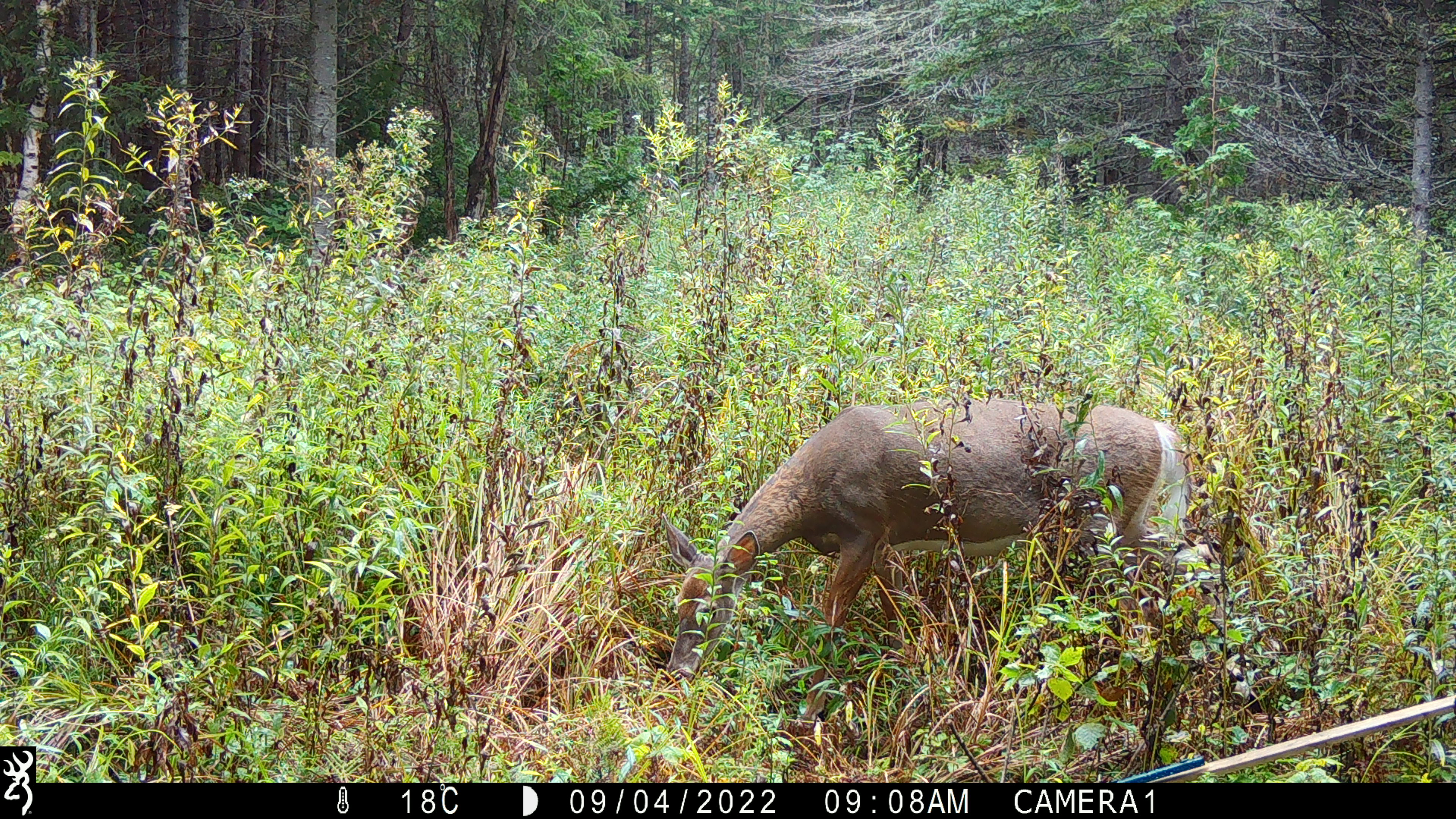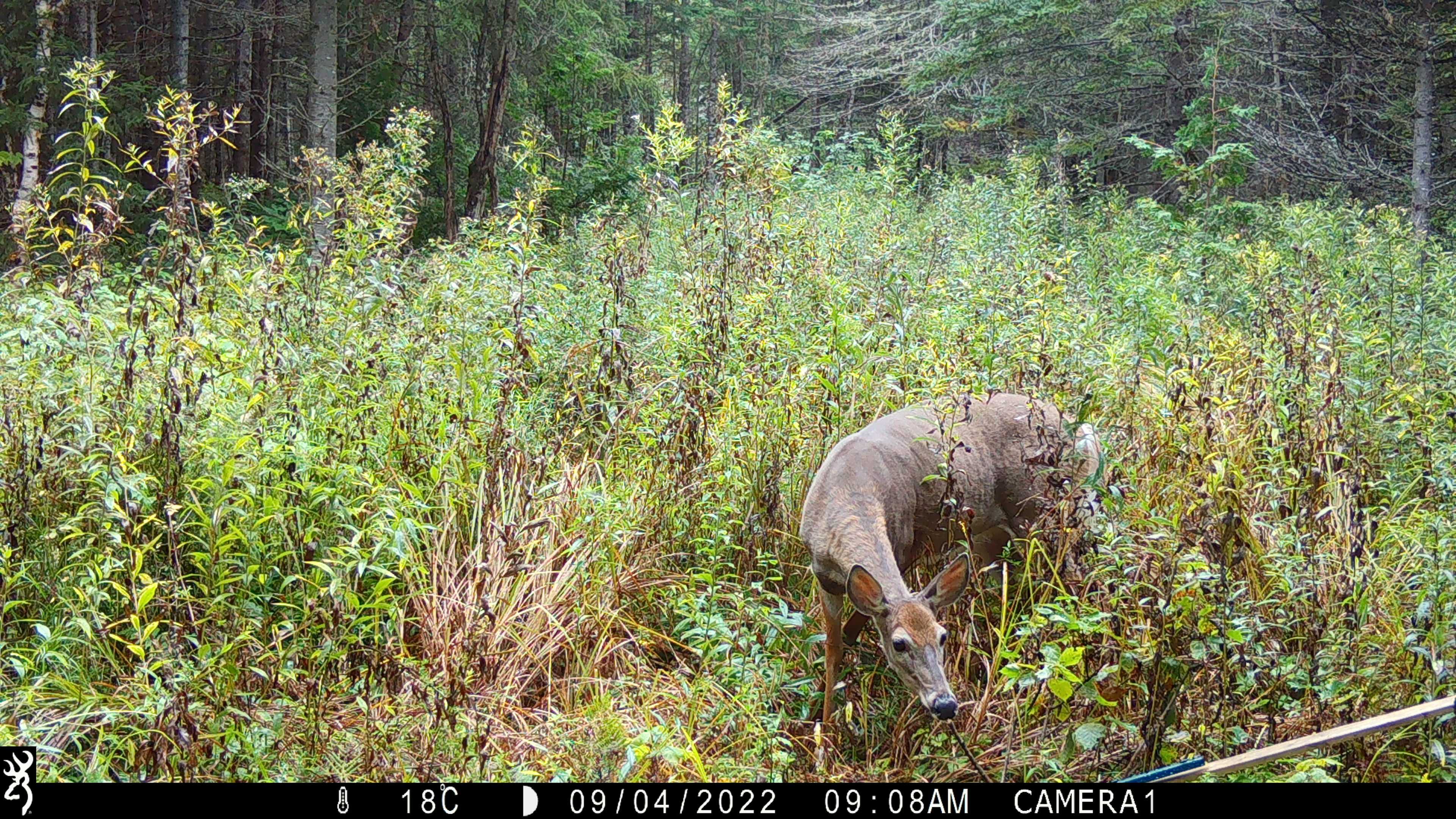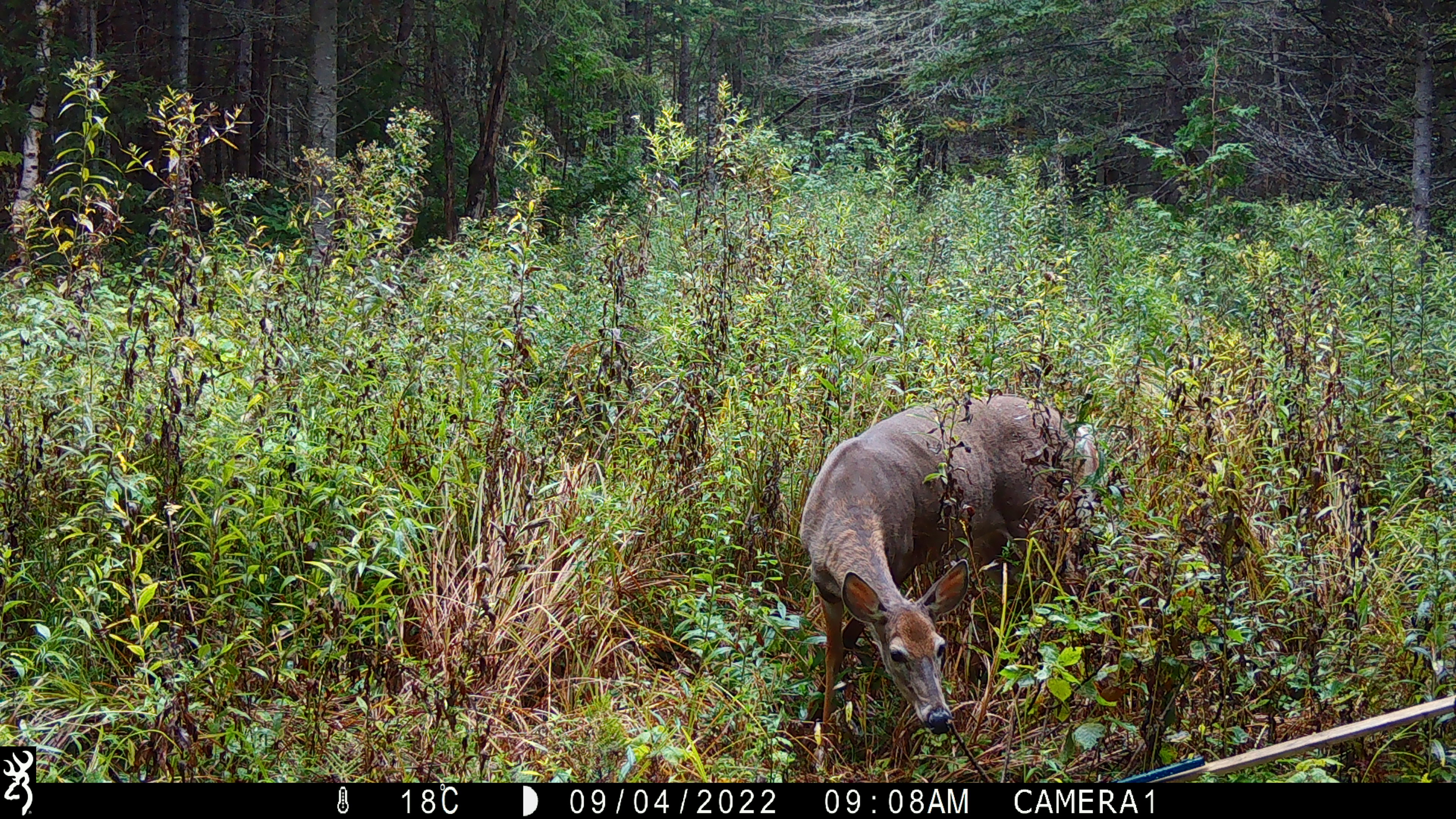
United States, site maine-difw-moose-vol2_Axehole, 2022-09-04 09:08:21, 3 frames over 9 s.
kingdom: Animalia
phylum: Chordata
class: Mammalia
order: Artiodactyla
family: Cervidae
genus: Odocoileus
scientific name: Odocoileus virginianus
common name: white-tailed deer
White-tailed deer (Odocoileus virginianus).